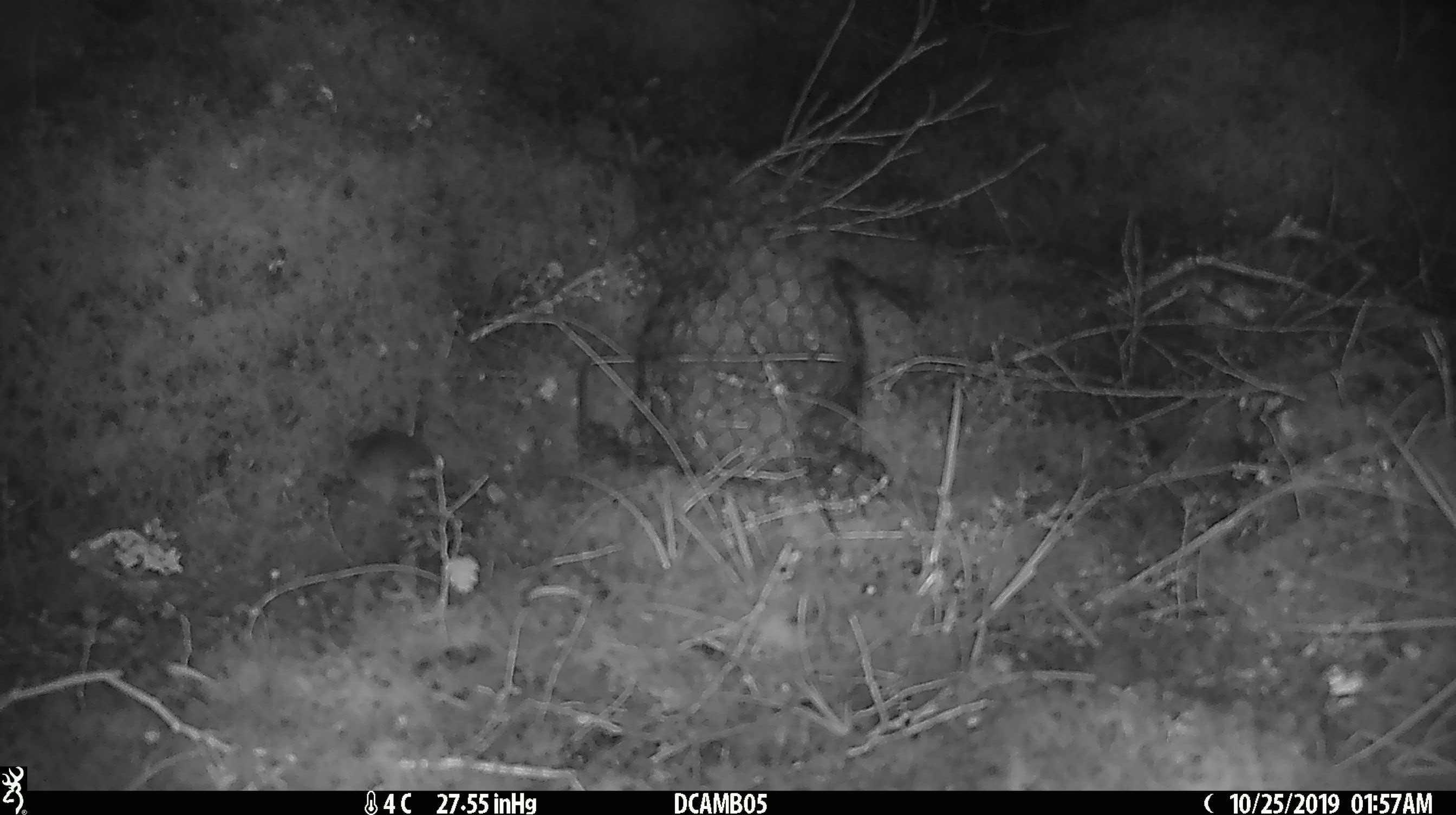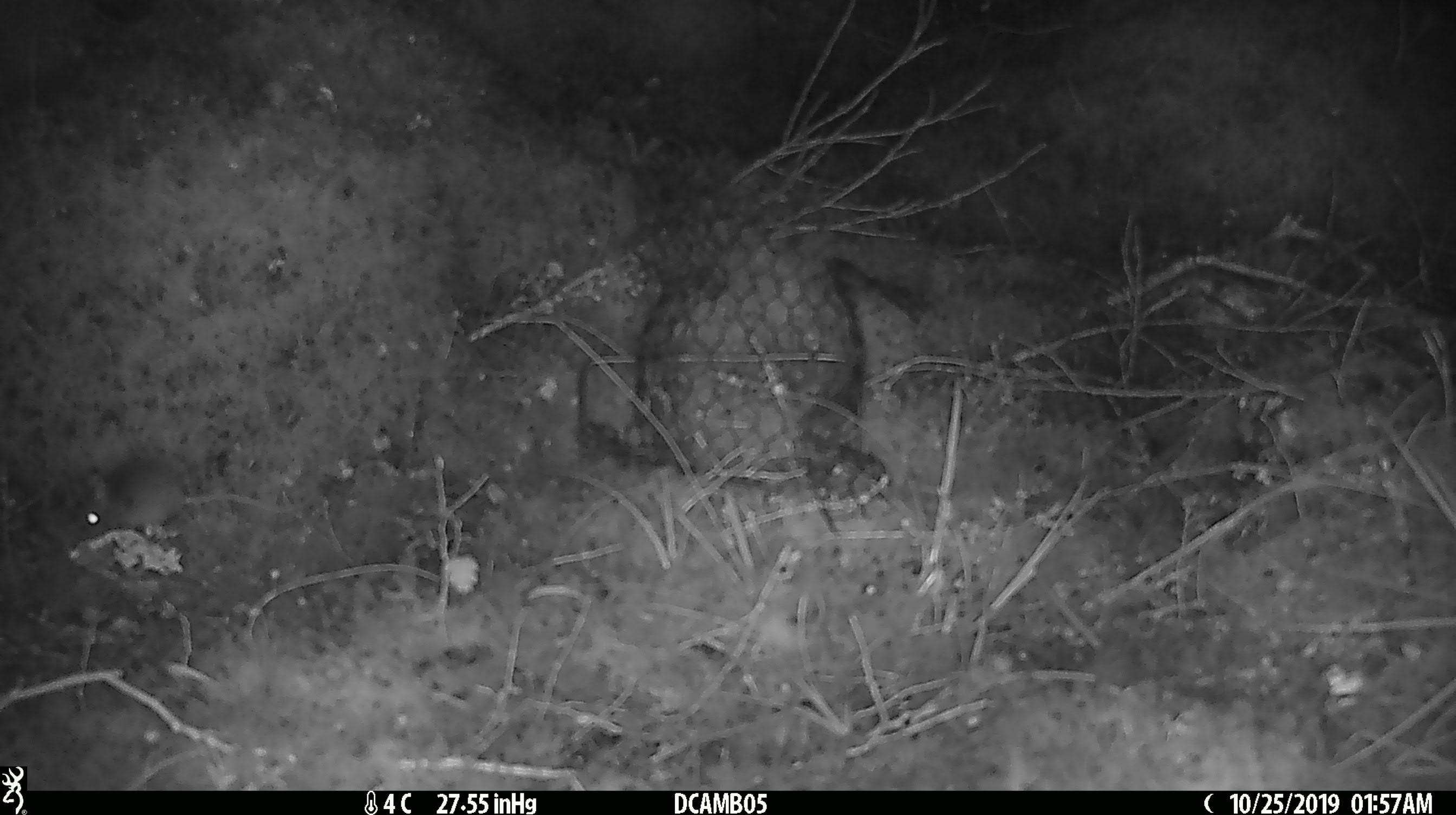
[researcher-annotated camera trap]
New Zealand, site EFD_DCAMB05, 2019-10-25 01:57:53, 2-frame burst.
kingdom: Animalia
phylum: Chordata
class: Mammalia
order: Rodentia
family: Muridae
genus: Mus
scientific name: Mus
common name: mouse